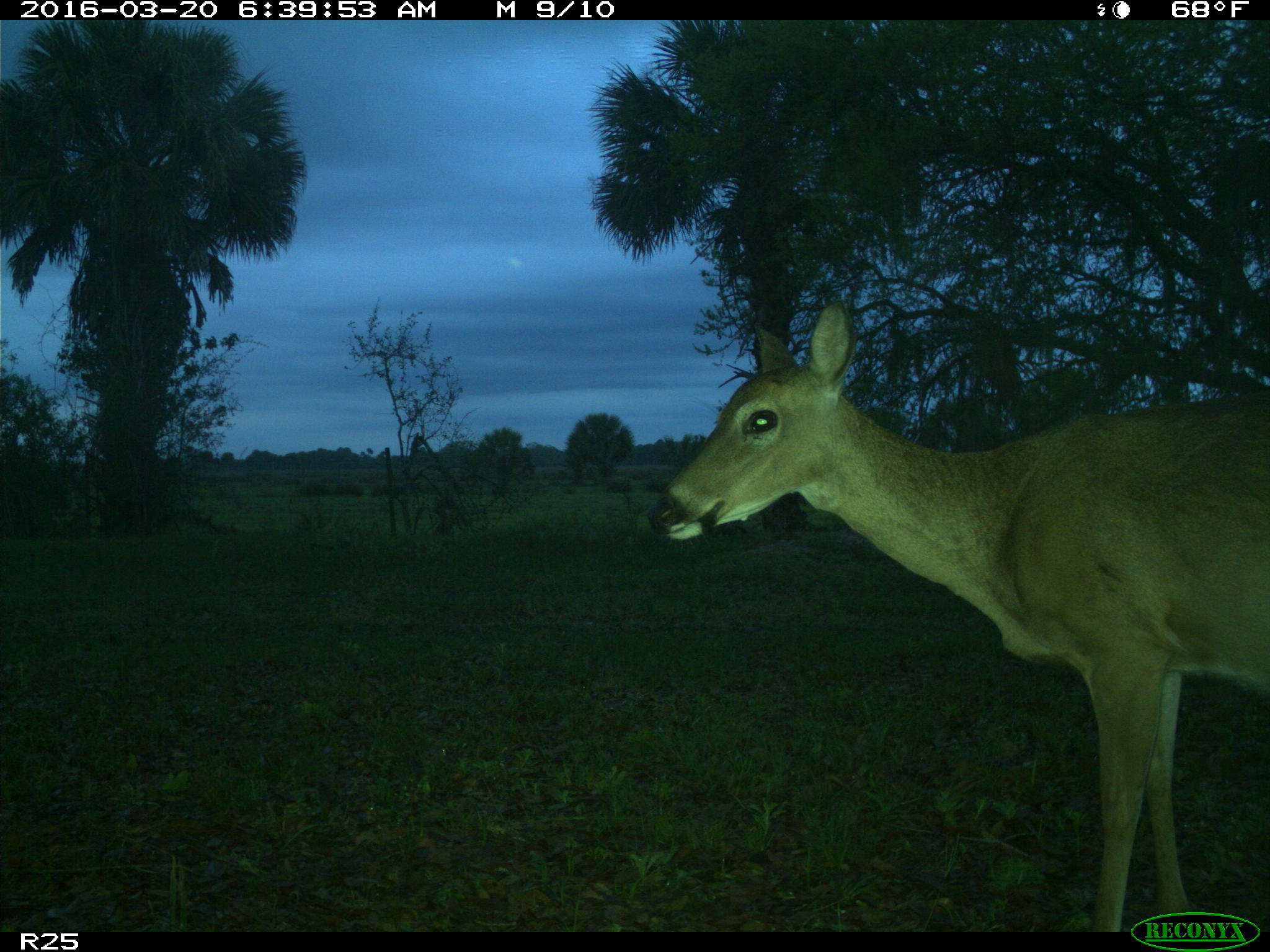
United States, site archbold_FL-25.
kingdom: Animalia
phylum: Chordata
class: Mammalia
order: Artiodactyla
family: Cervidae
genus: Odocoileus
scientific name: Odocoileus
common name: deer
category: unidentified deer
Unidentified deer (deer) (Odocoileus).